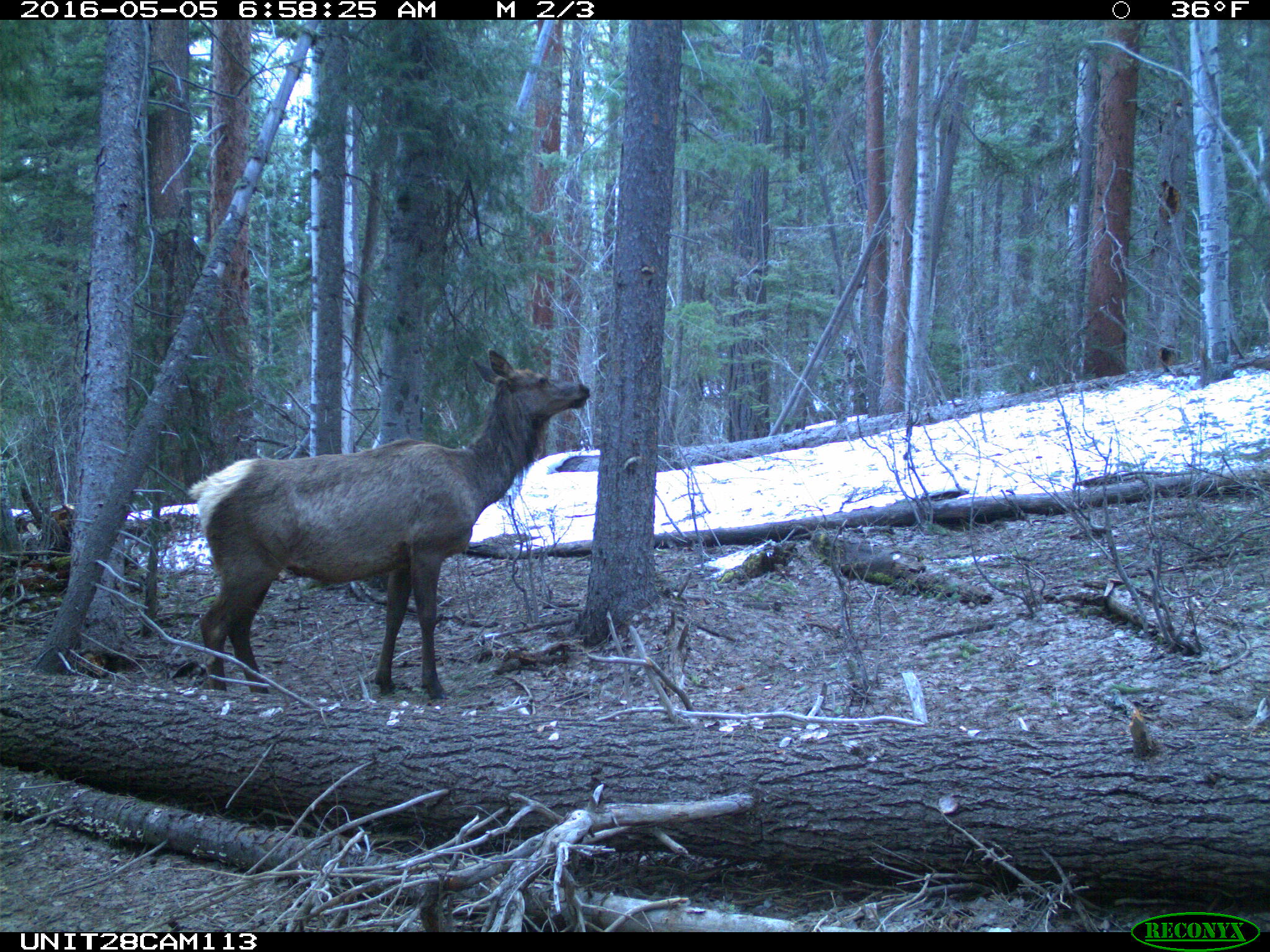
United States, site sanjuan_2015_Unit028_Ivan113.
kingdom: Animalia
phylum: Chordata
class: Mammalia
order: Artiodactyla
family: Cervidae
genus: Cervus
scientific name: Cervus elaphus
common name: red deer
Cervus elaphus (red deer).